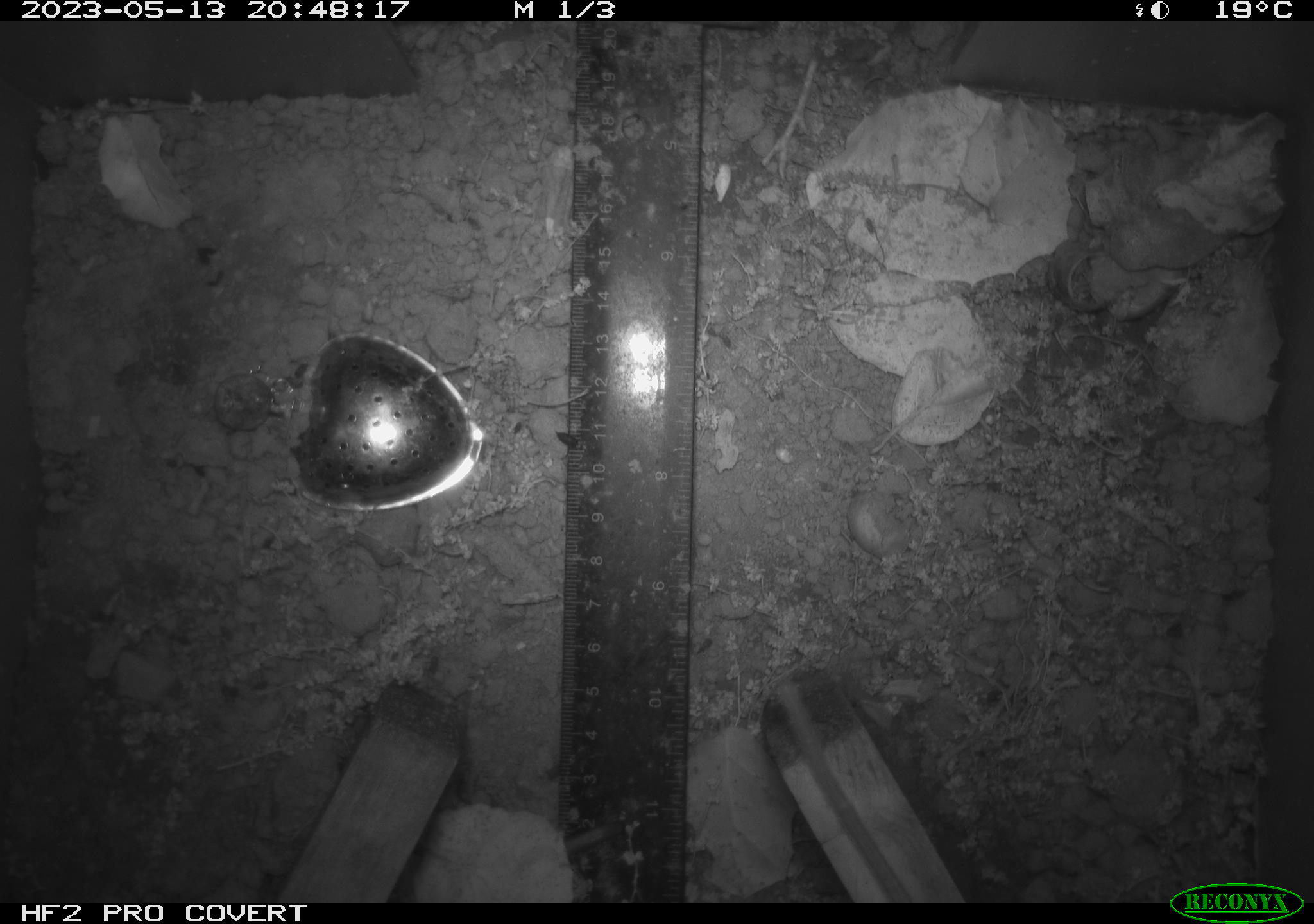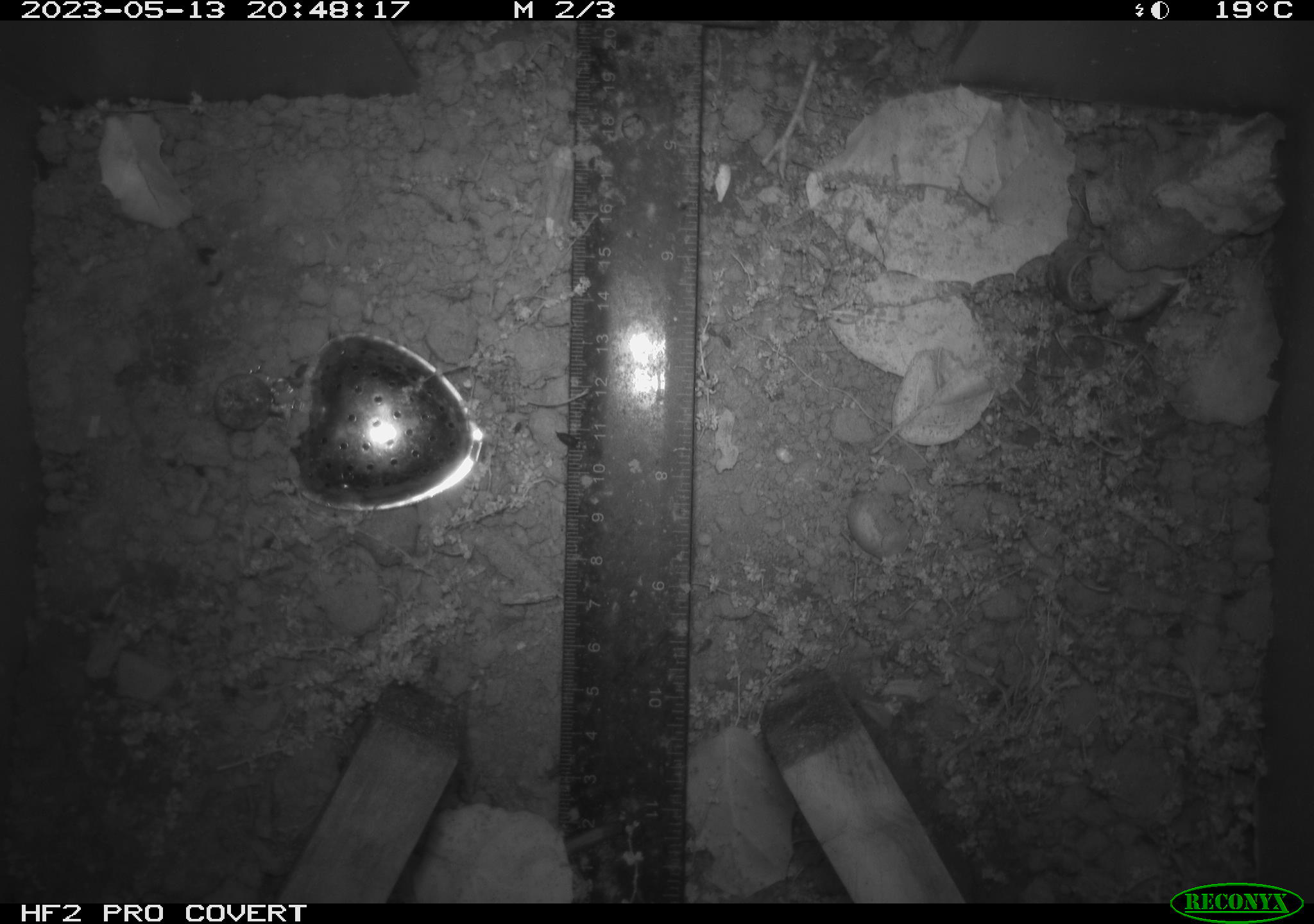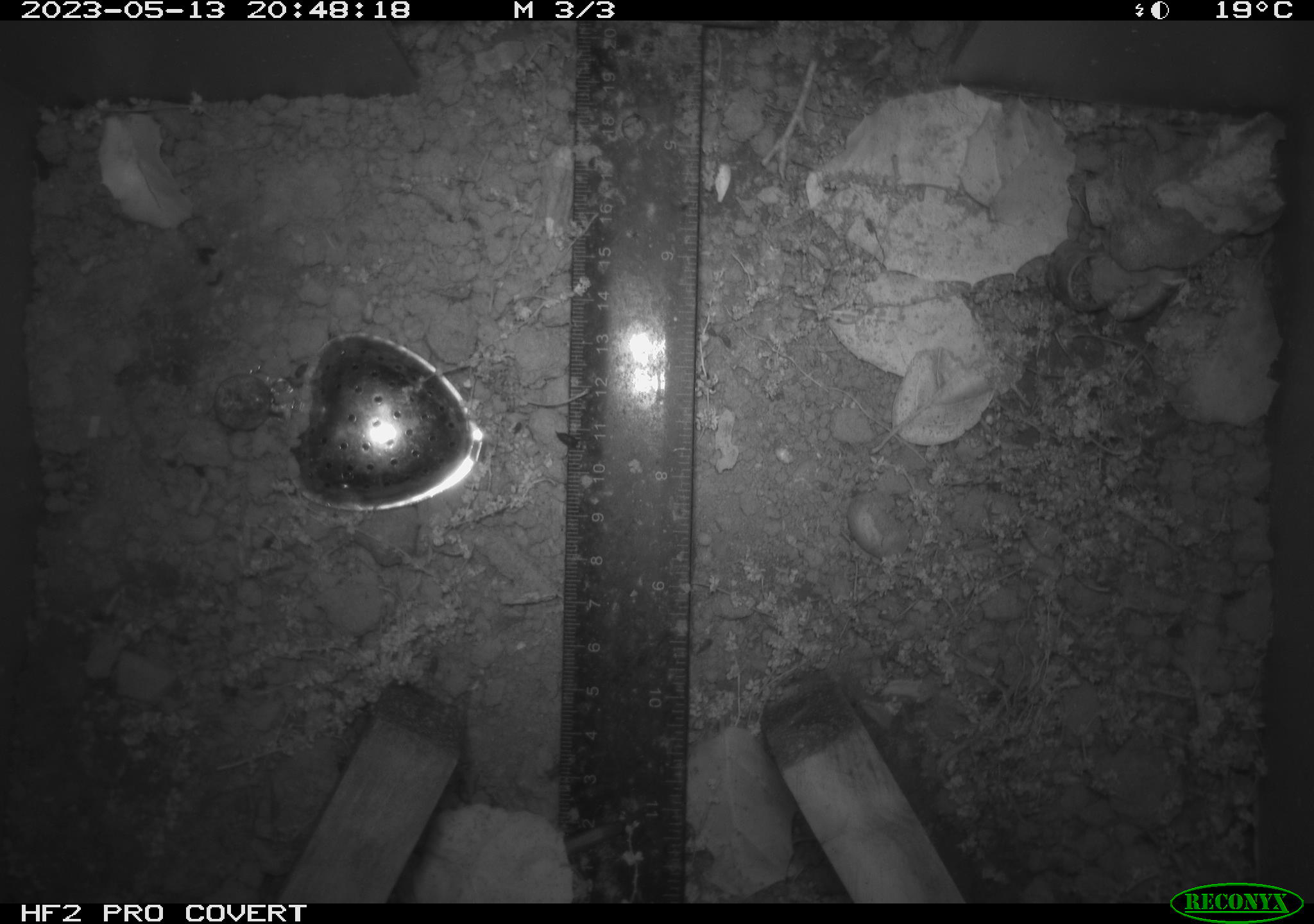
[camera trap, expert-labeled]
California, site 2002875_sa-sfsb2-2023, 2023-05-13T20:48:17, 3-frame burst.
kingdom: Animalia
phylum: Chordata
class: Mammalia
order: Rodentia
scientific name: Rodentia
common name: mouse species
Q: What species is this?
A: Mouse species (Rodentia).